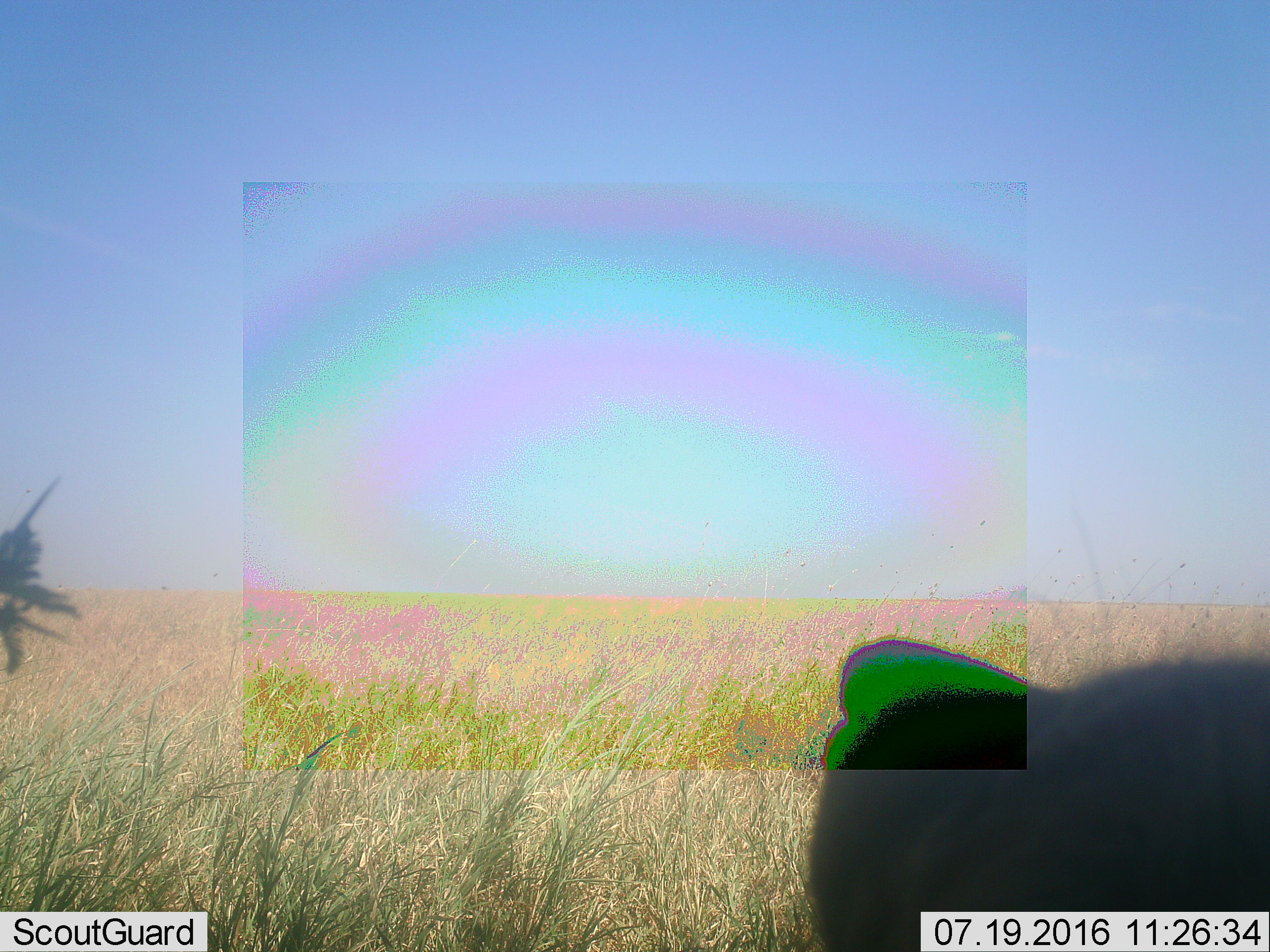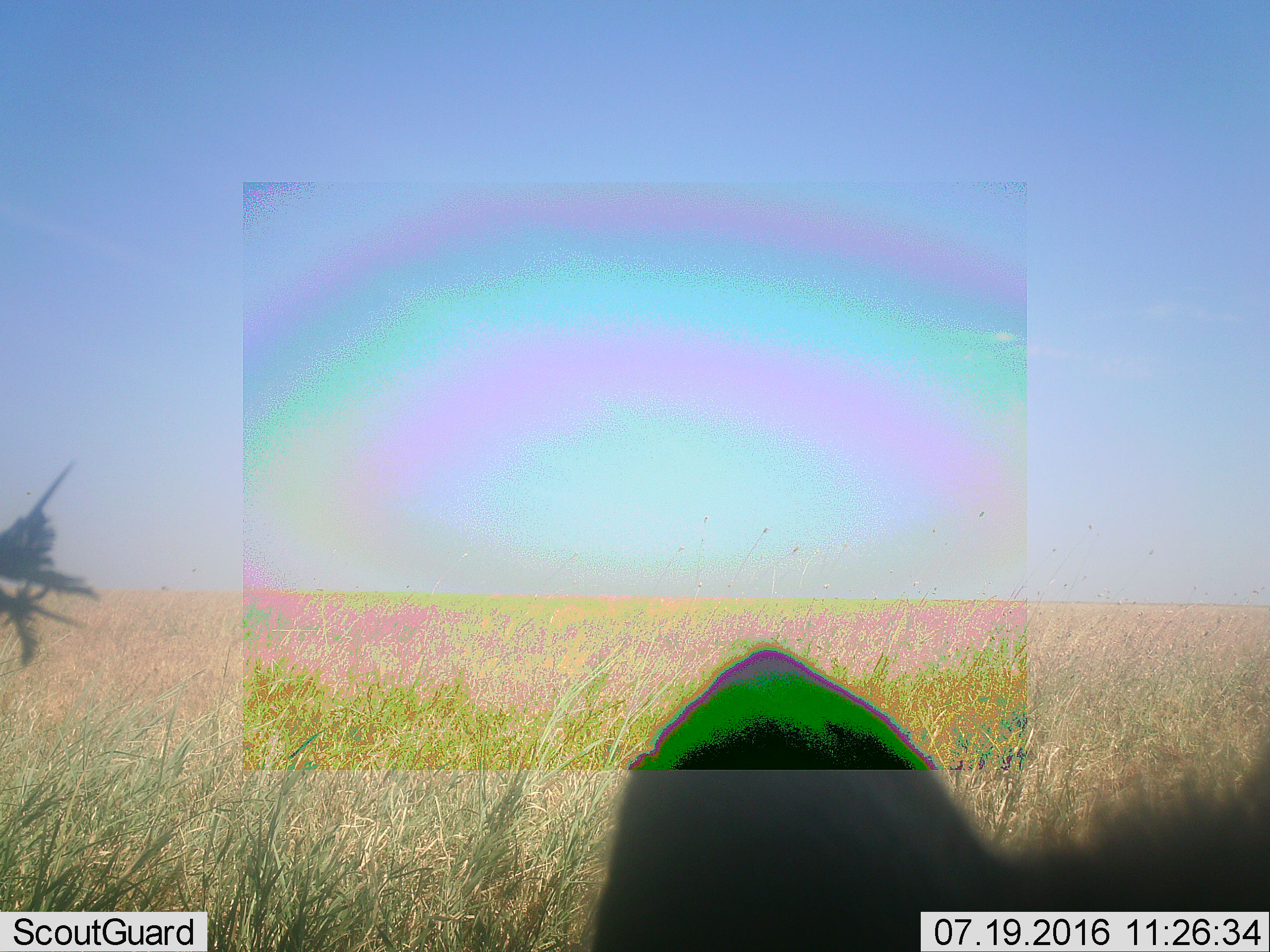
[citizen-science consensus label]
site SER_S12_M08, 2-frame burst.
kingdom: Animalia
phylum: Chordata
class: Mammalia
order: Carnivora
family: Hyaenidae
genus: Crocuta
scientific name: Crocuta crocuta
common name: spotted hyena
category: hyenaspotted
Hyenaspotted (spotted hyena) (Crocuta crocuta), count 1. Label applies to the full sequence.